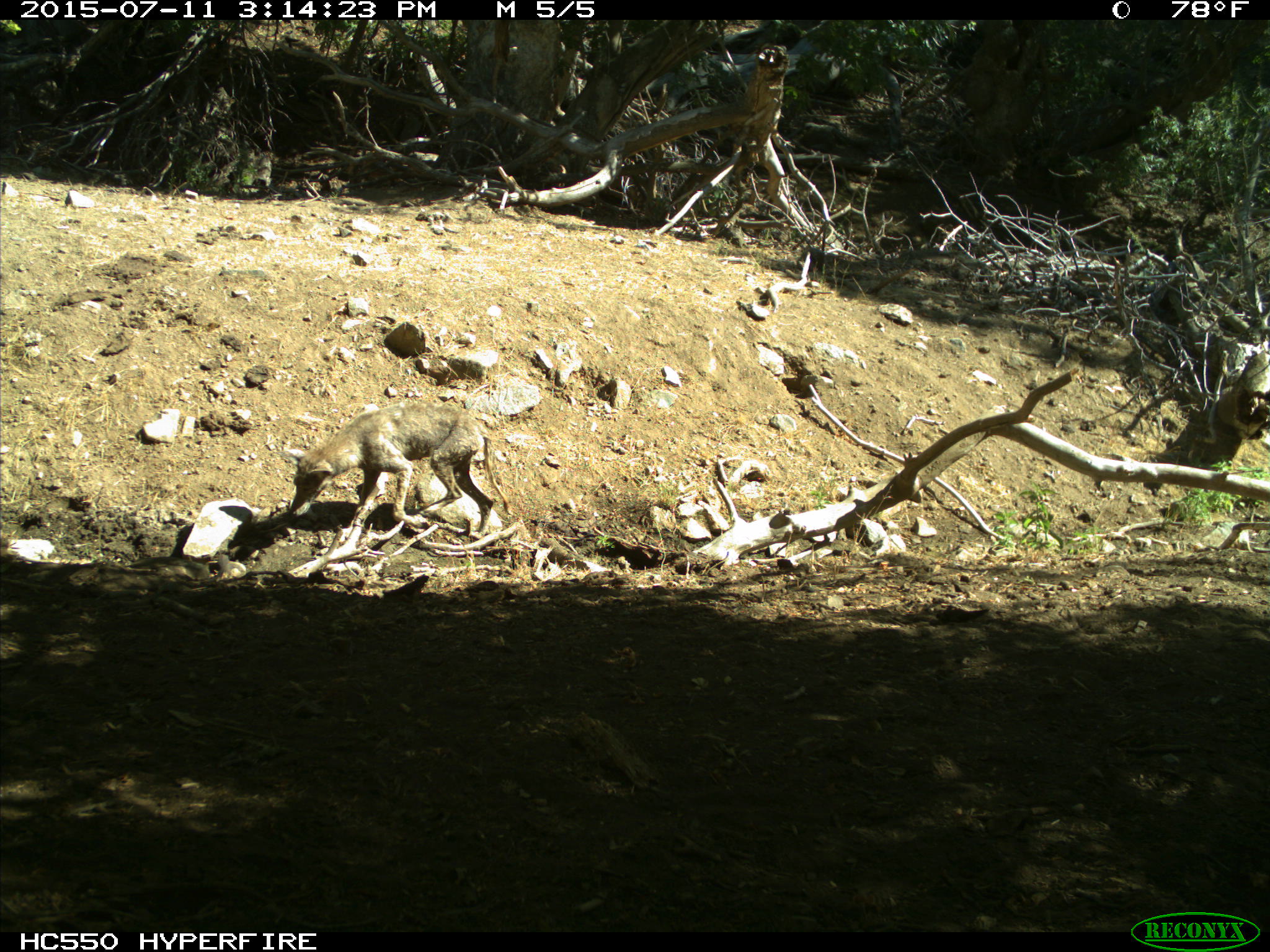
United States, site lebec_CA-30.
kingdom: Animalia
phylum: Chordata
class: Mammalia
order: Carnivora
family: Canidae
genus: Canis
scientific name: Canis latrans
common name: coyote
Canis latrans (coyote).